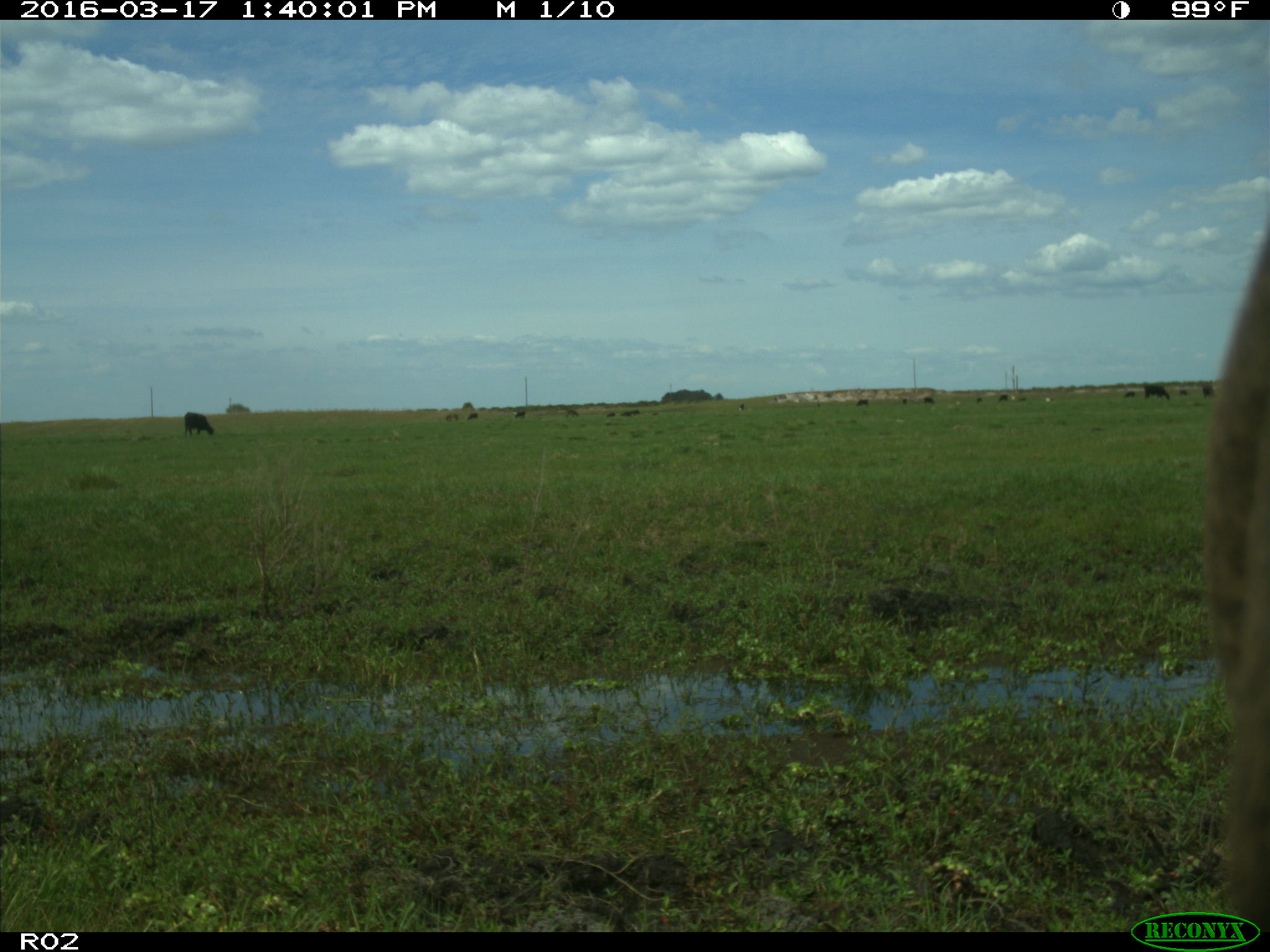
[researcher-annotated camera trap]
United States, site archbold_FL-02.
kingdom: Animalia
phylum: Chordata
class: Mammalia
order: Artiodactyla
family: Bovidae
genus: Bos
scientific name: Bos taurus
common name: domestic cow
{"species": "Bos taurus (domestic cow)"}